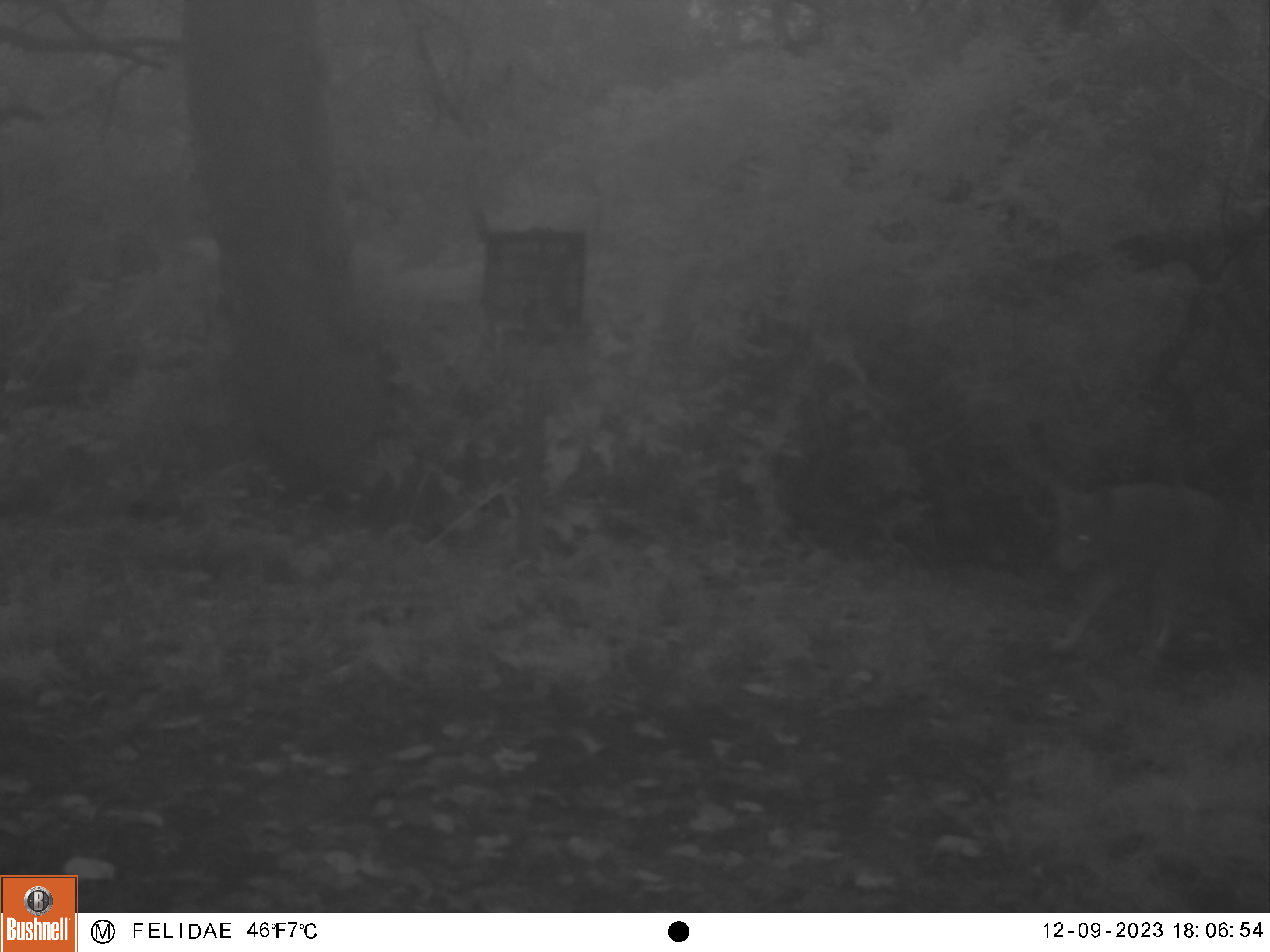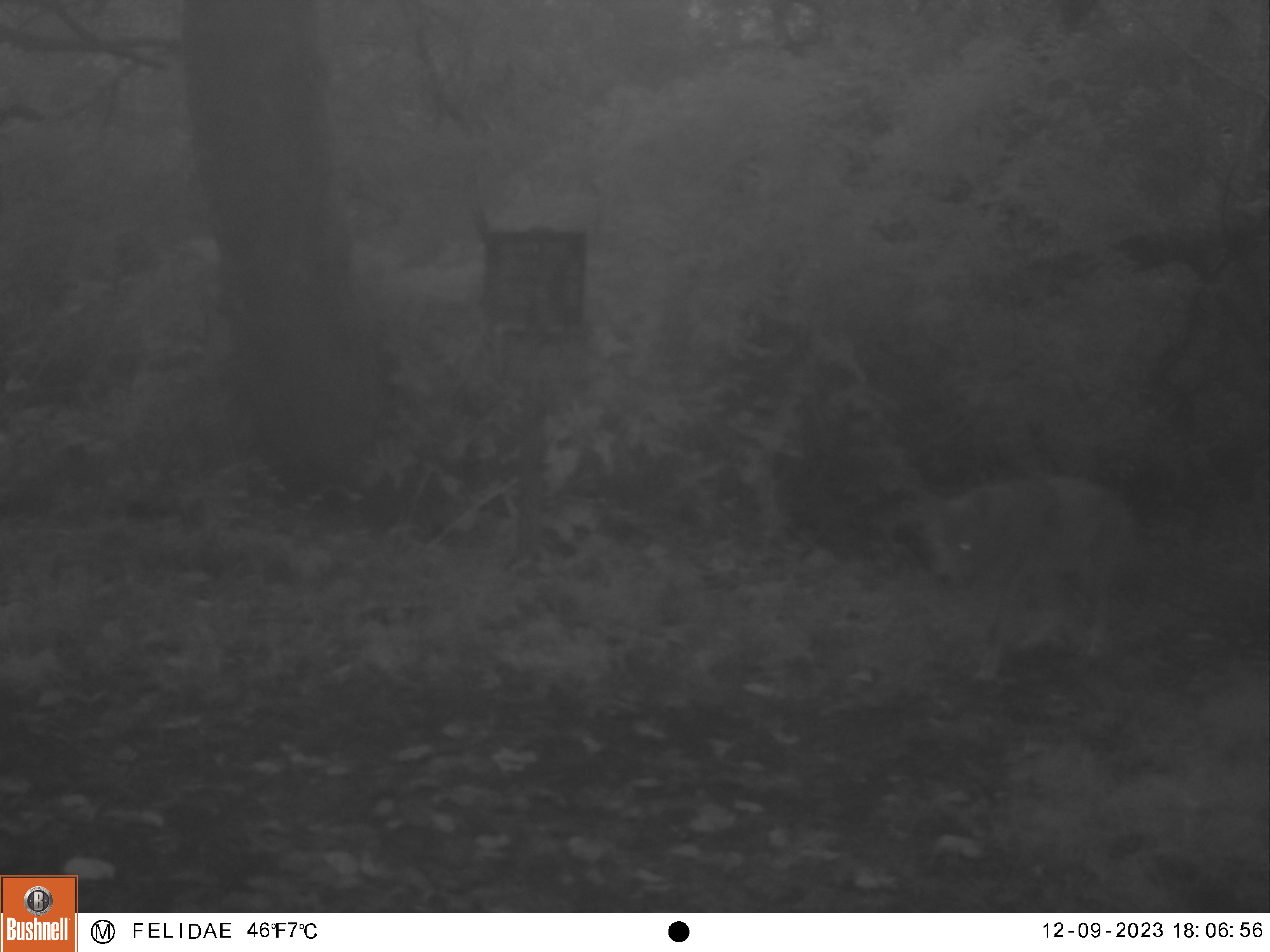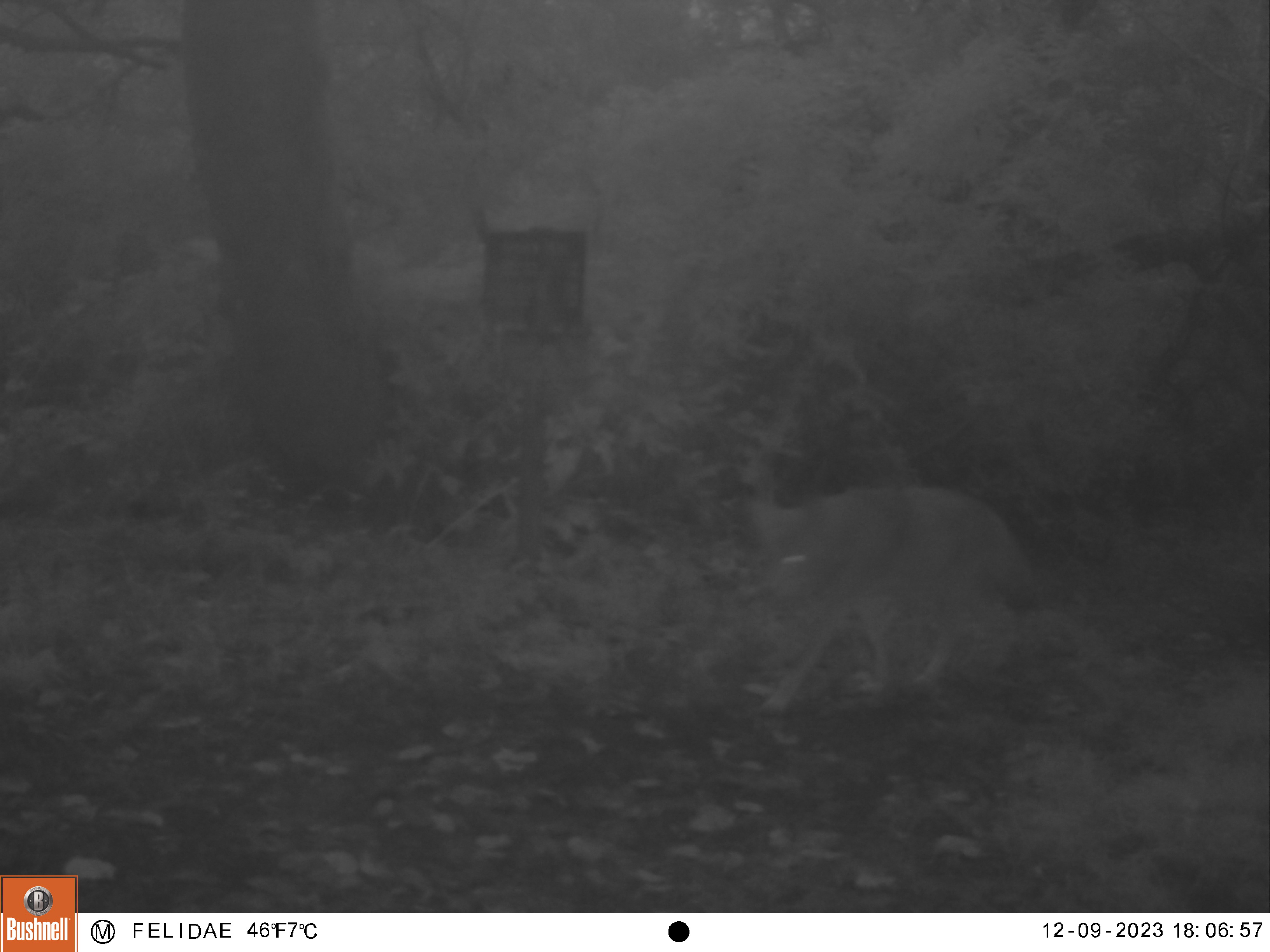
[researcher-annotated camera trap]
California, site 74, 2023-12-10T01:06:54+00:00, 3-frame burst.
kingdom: Animalia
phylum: Chordata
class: Mammalia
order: Carnivora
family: Canidae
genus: Canis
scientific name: Canis latrans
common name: coyote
Coyote (Canis latrans).